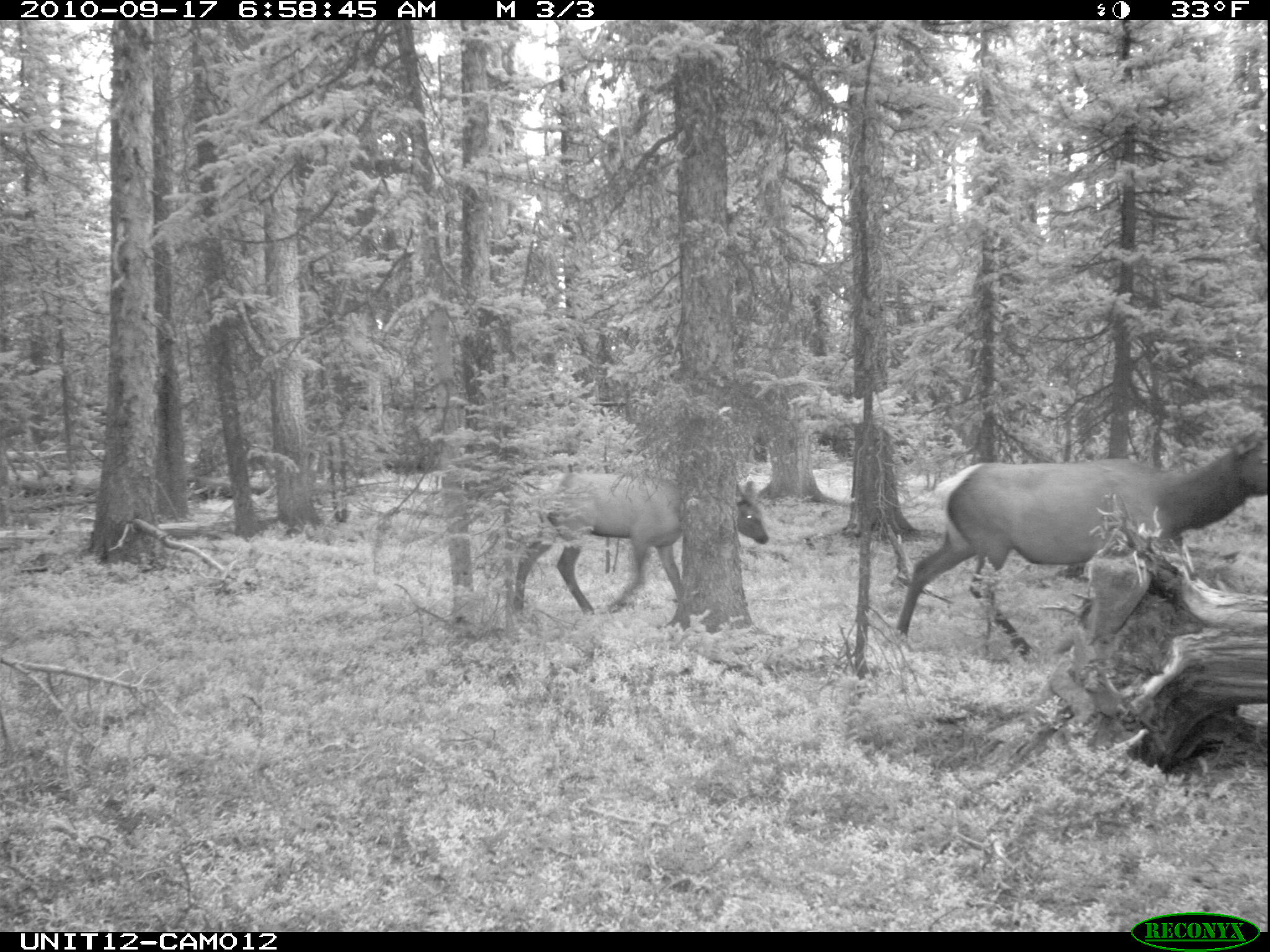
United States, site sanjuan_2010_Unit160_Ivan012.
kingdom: Animalia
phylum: Chordata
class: Mammalia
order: Artiodactyla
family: Cervidae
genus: Cervus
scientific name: Cervus elaphus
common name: red deer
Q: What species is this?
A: Cervus elaphus (red deer).